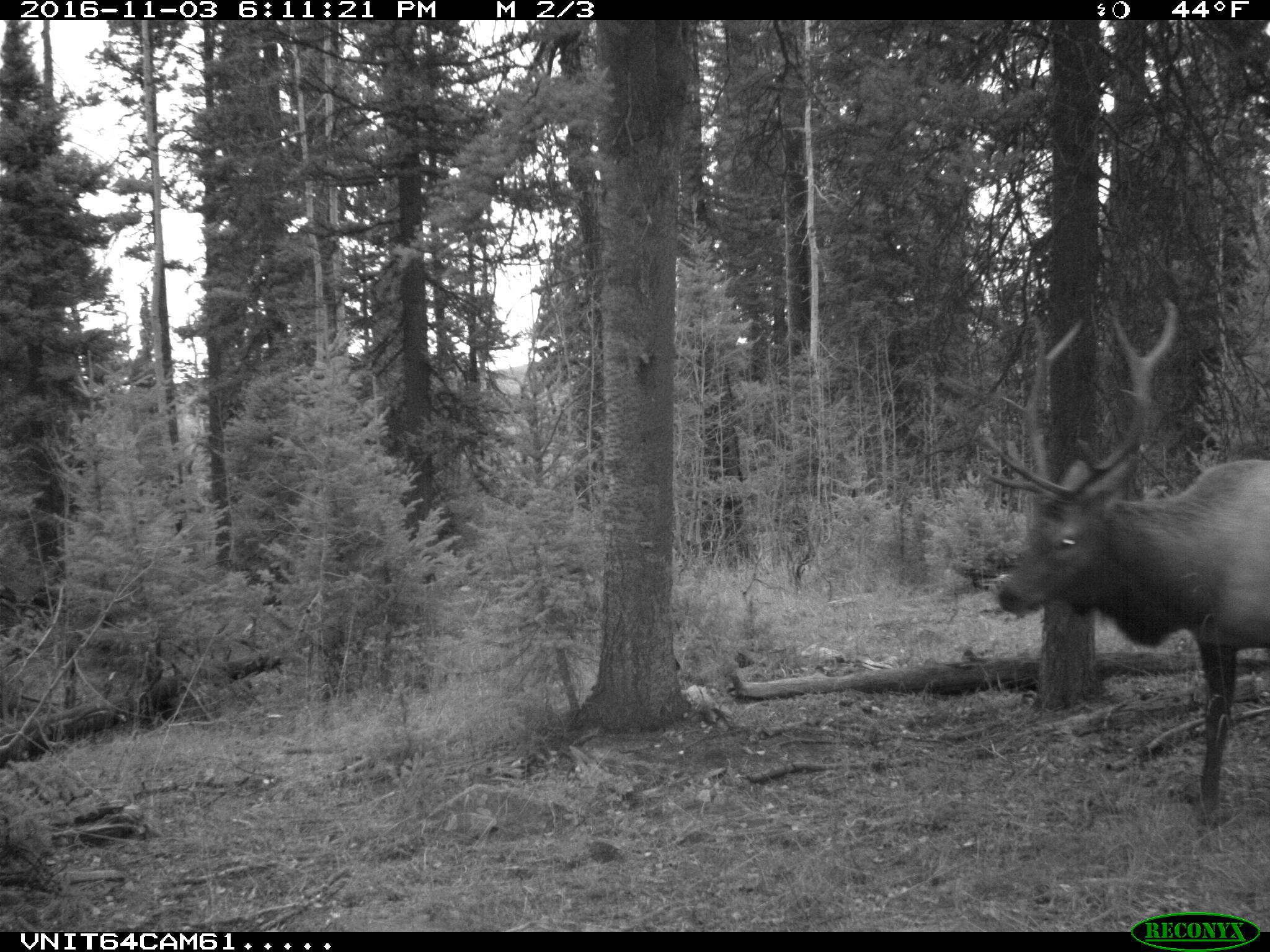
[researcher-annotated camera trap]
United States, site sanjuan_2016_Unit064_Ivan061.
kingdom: Animalia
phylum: Chordata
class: Mammalia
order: Artiodactyla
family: Cervidae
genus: Cervus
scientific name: Cervus elaphus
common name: red deer